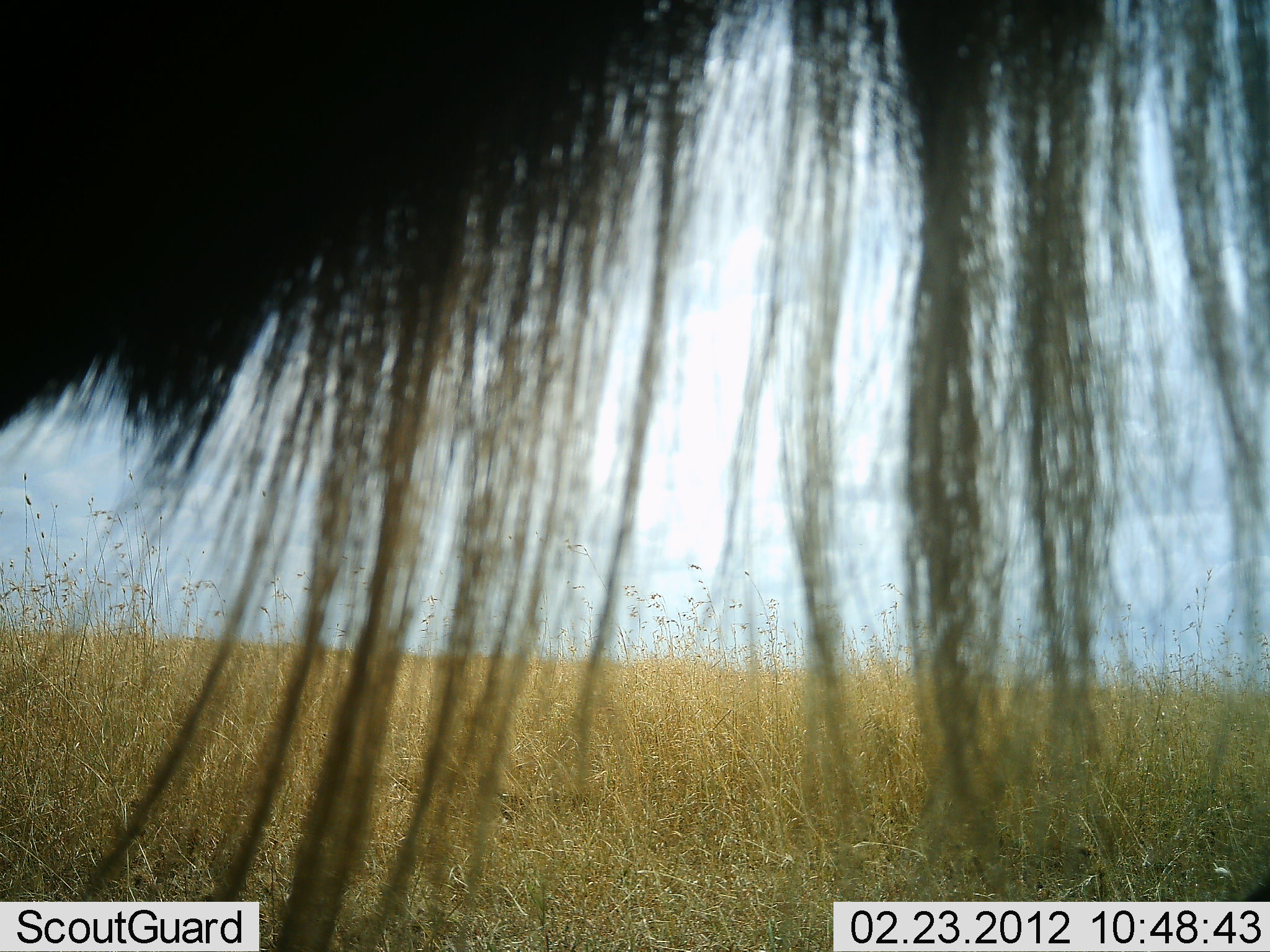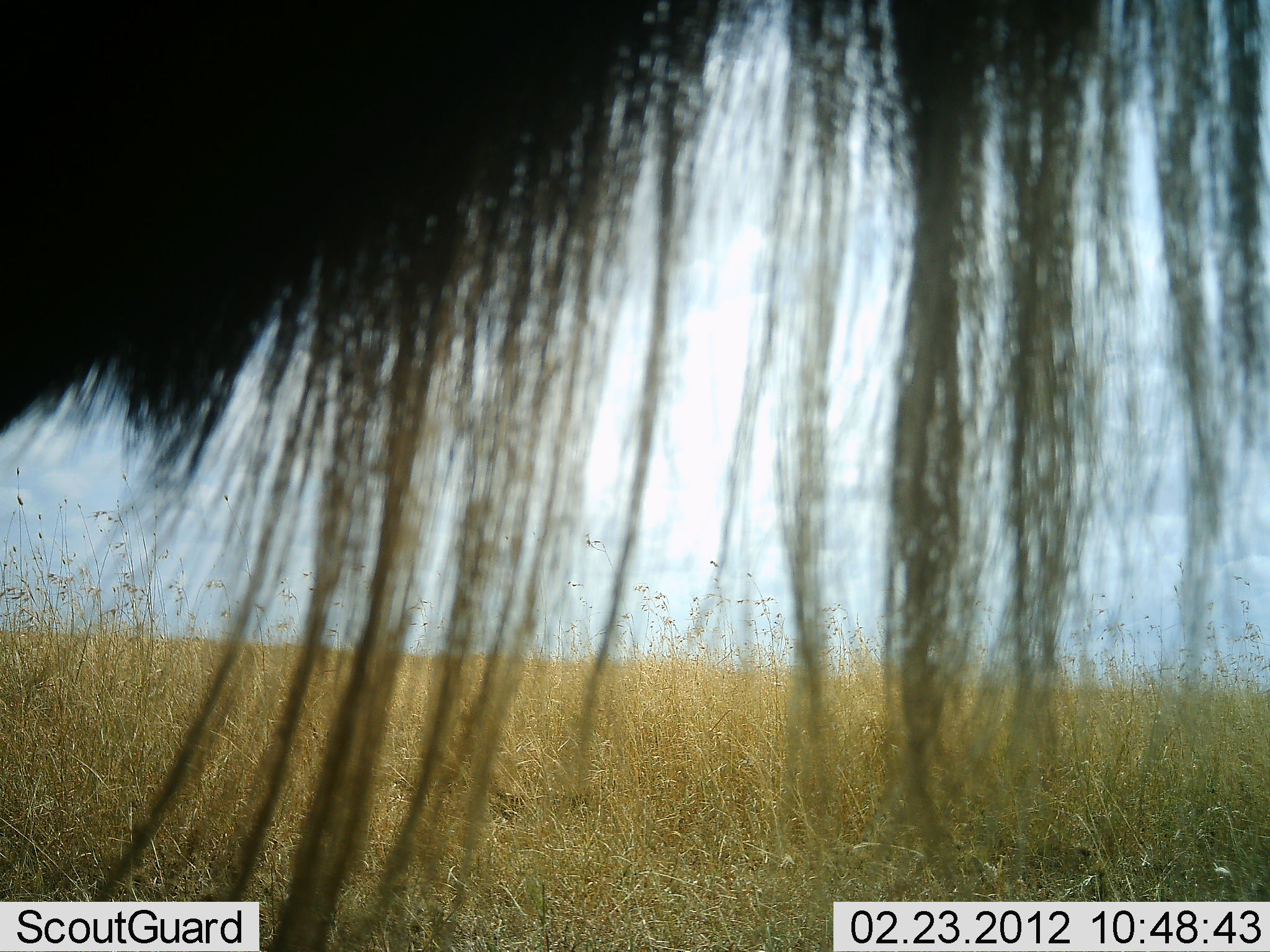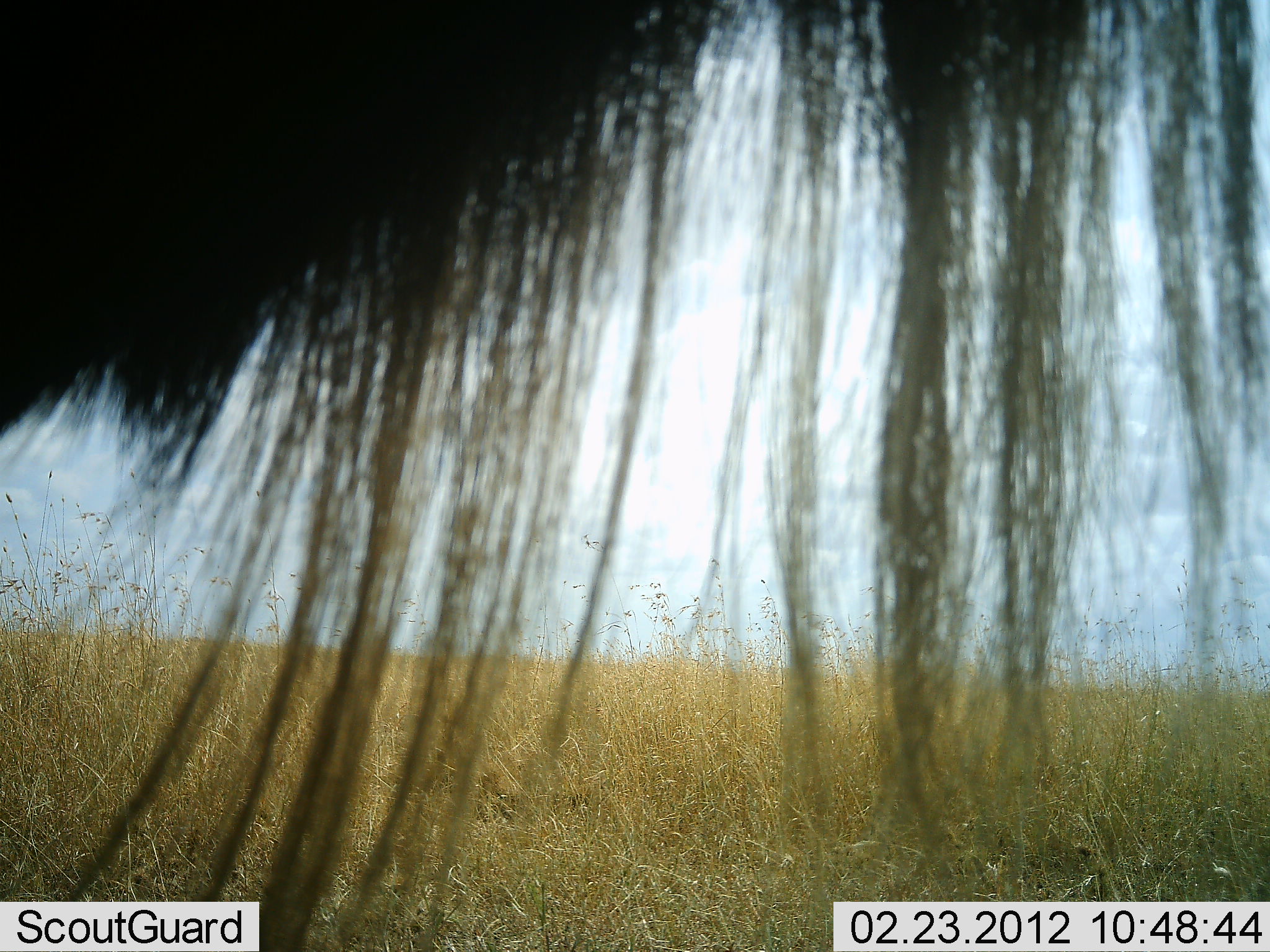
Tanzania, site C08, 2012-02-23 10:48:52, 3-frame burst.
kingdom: Animalia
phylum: Chordata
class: Mammalia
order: Artiodactyla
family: Bovidae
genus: Connochaetes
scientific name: Connochaetes taurinus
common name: blue wildebeest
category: wildebeest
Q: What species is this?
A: Wildebeest (blue wildebeest) (Connochaetes taurinus).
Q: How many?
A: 1.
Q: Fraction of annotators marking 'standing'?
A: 100%.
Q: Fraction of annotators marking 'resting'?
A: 0%.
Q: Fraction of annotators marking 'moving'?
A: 0%.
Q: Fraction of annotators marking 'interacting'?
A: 0%.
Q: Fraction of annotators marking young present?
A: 0%.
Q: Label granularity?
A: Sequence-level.